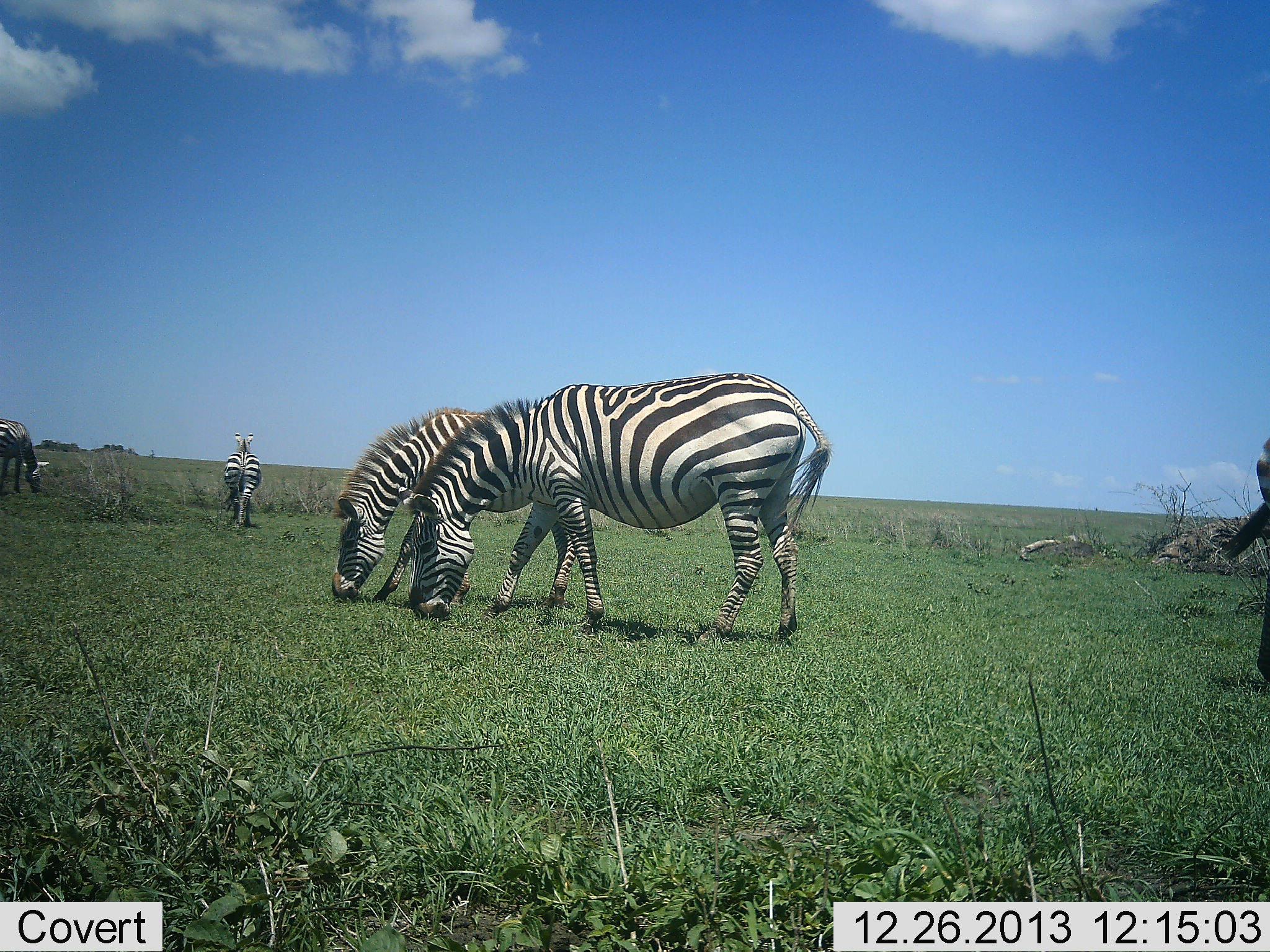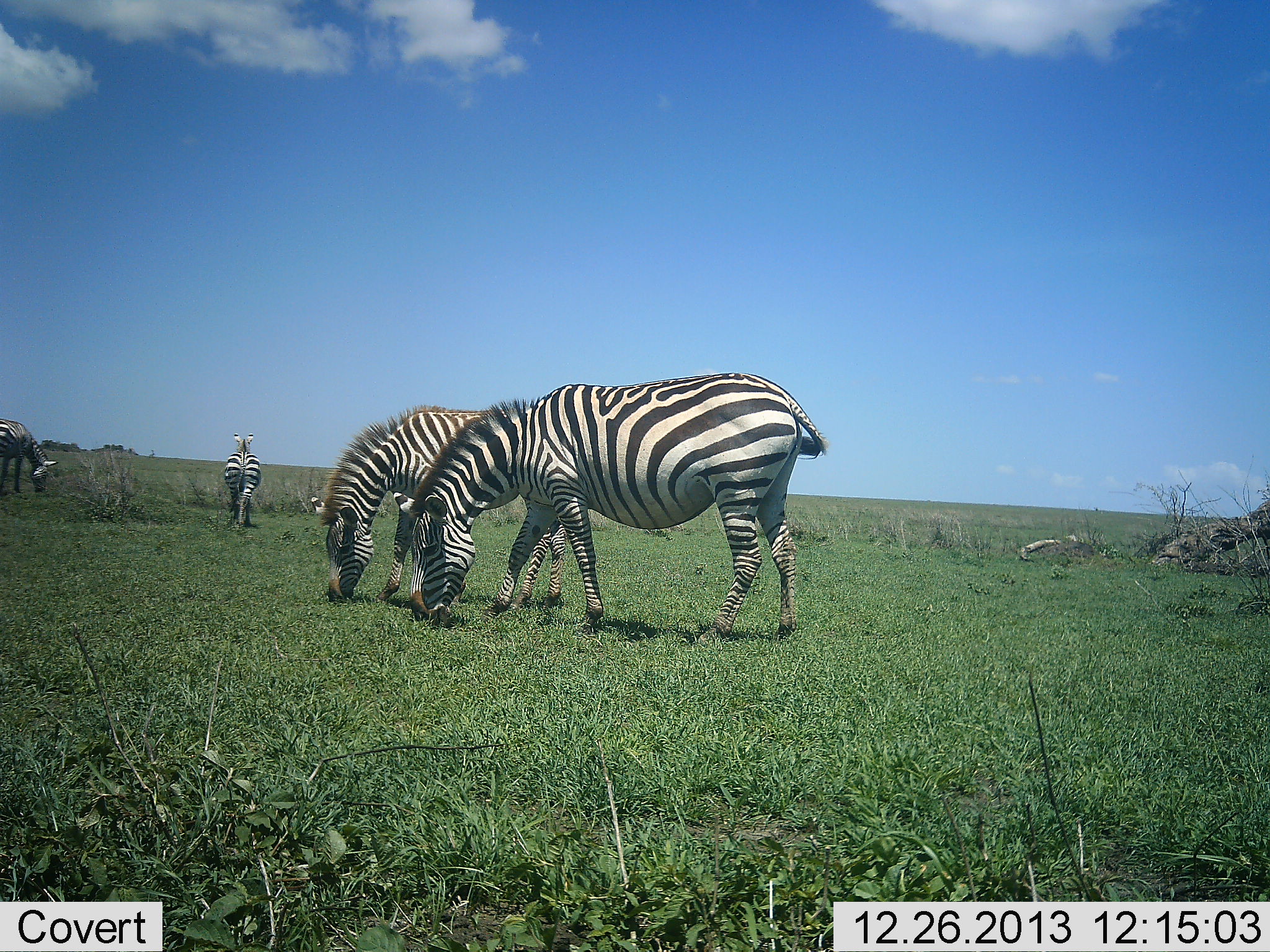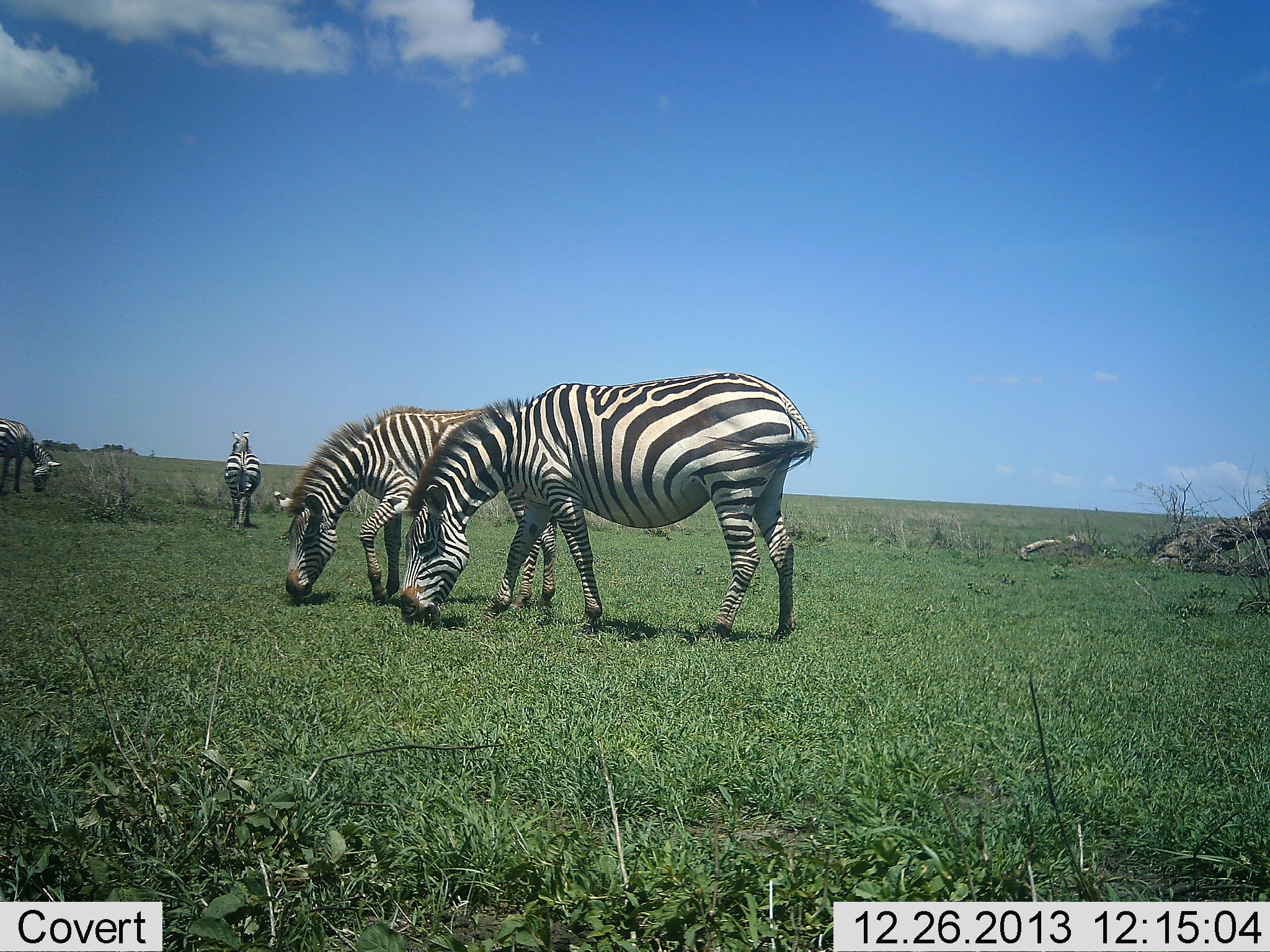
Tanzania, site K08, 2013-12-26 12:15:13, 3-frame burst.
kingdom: Animalia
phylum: Chordata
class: Mammalia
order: Perissodactyla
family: Equidae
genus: Equus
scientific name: Equus quagga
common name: plains zebra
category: zebra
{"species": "zebra (plains zebra) (Equus quagga)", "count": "5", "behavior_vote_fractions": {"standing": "50%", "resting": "0%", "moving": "30%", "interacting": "0%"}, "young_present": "10%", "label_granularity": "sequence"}